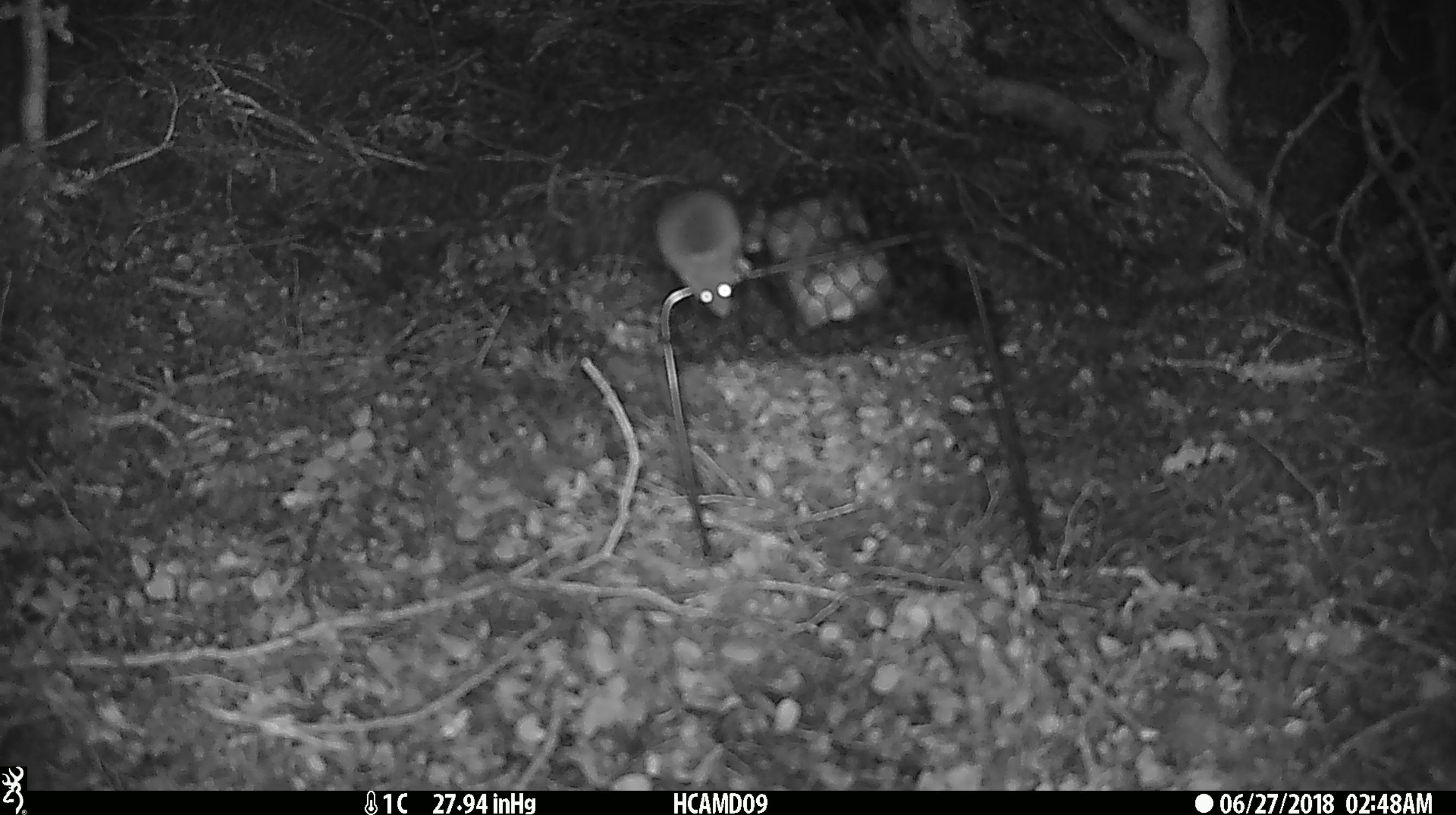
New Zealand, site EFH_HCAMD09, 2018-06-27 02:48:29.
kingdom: Animalia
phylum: Chordata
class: Mammalia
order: Rodentia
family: Muridae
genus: Mus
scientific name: Mus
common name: mouse